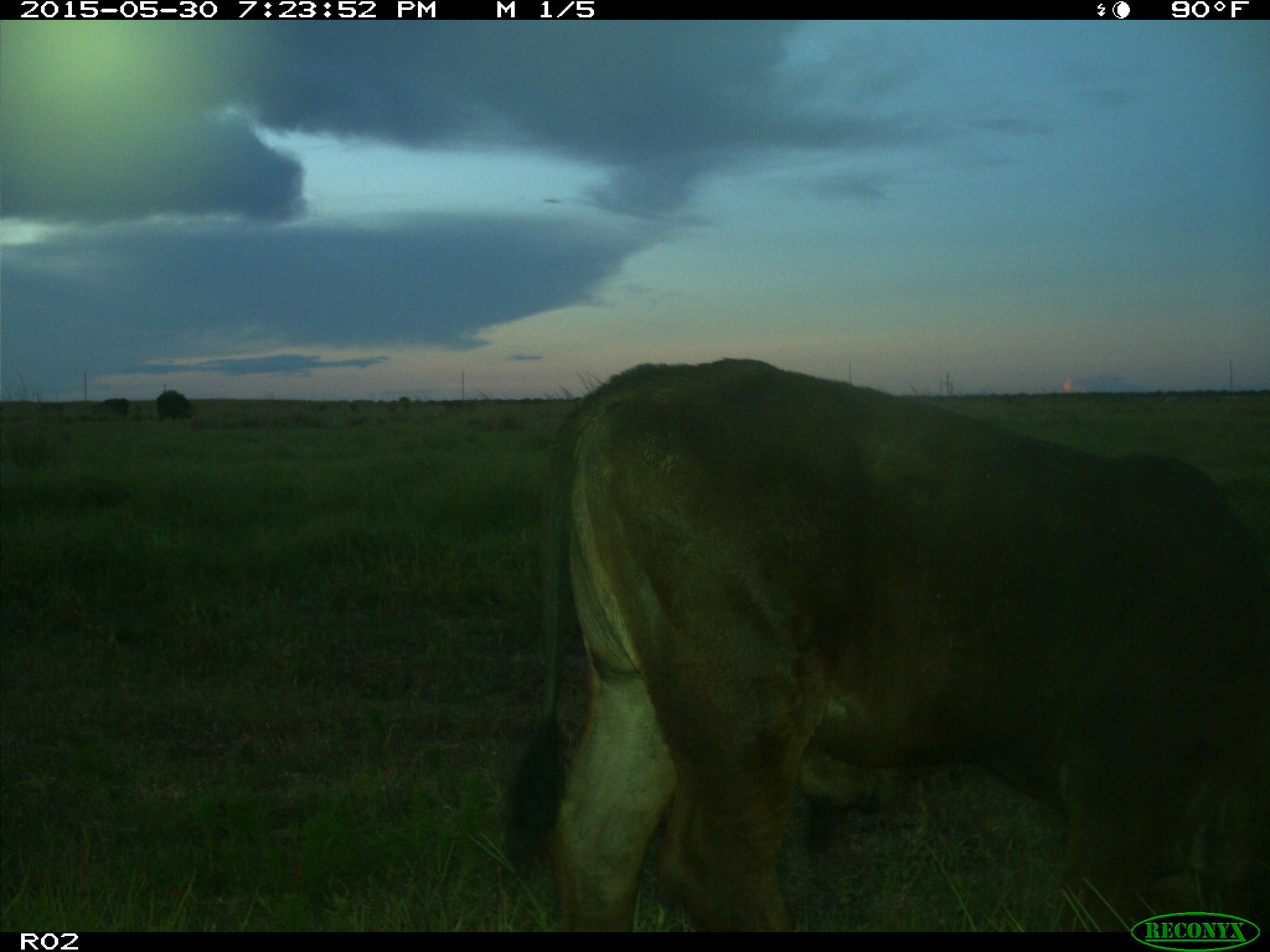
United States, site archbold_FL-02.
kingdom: Animalia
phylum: Chordata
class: Mammalia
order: Artiodactyla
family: Bovidae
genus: Bos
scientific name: Bos taurus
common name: domestic cow